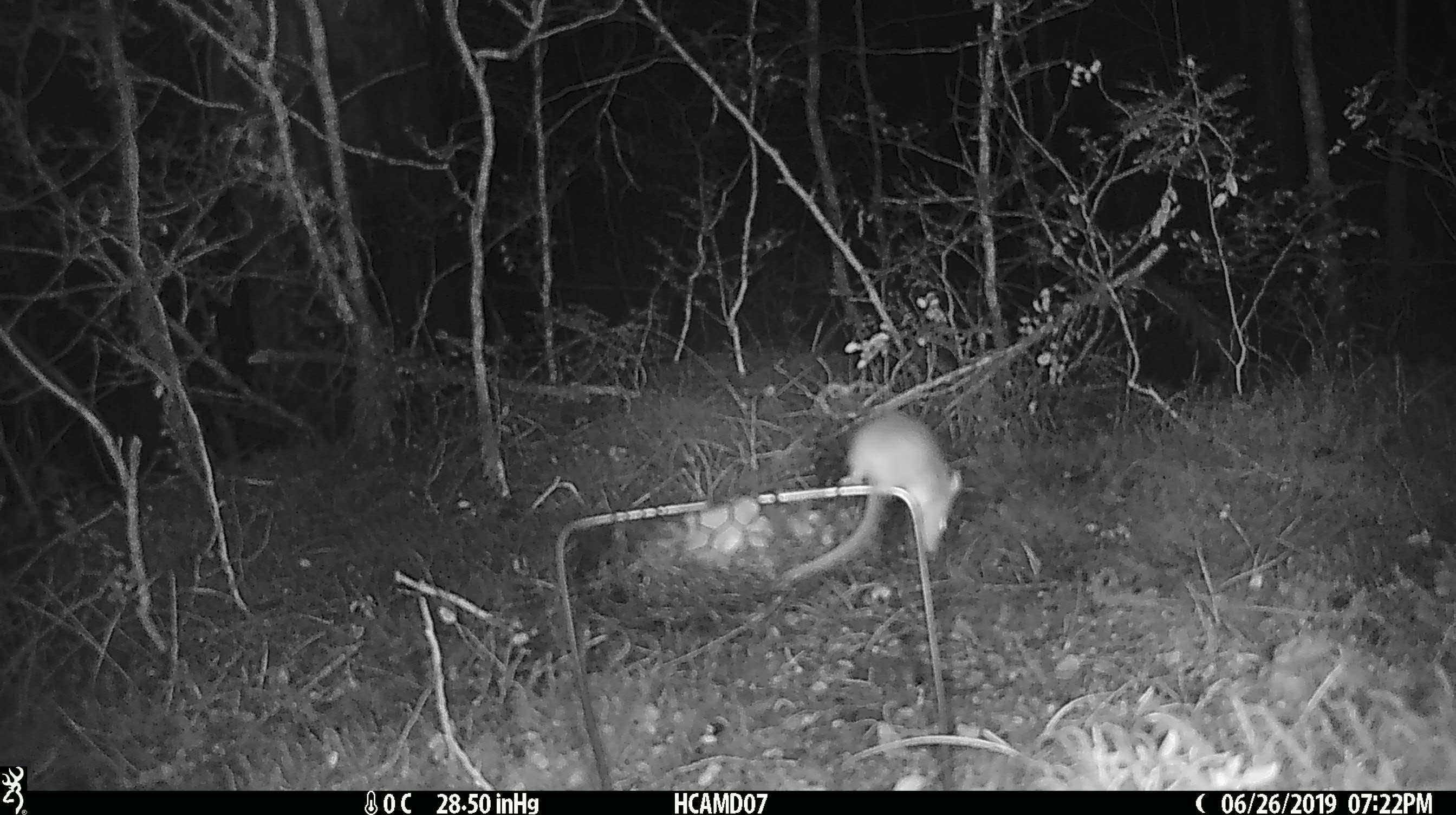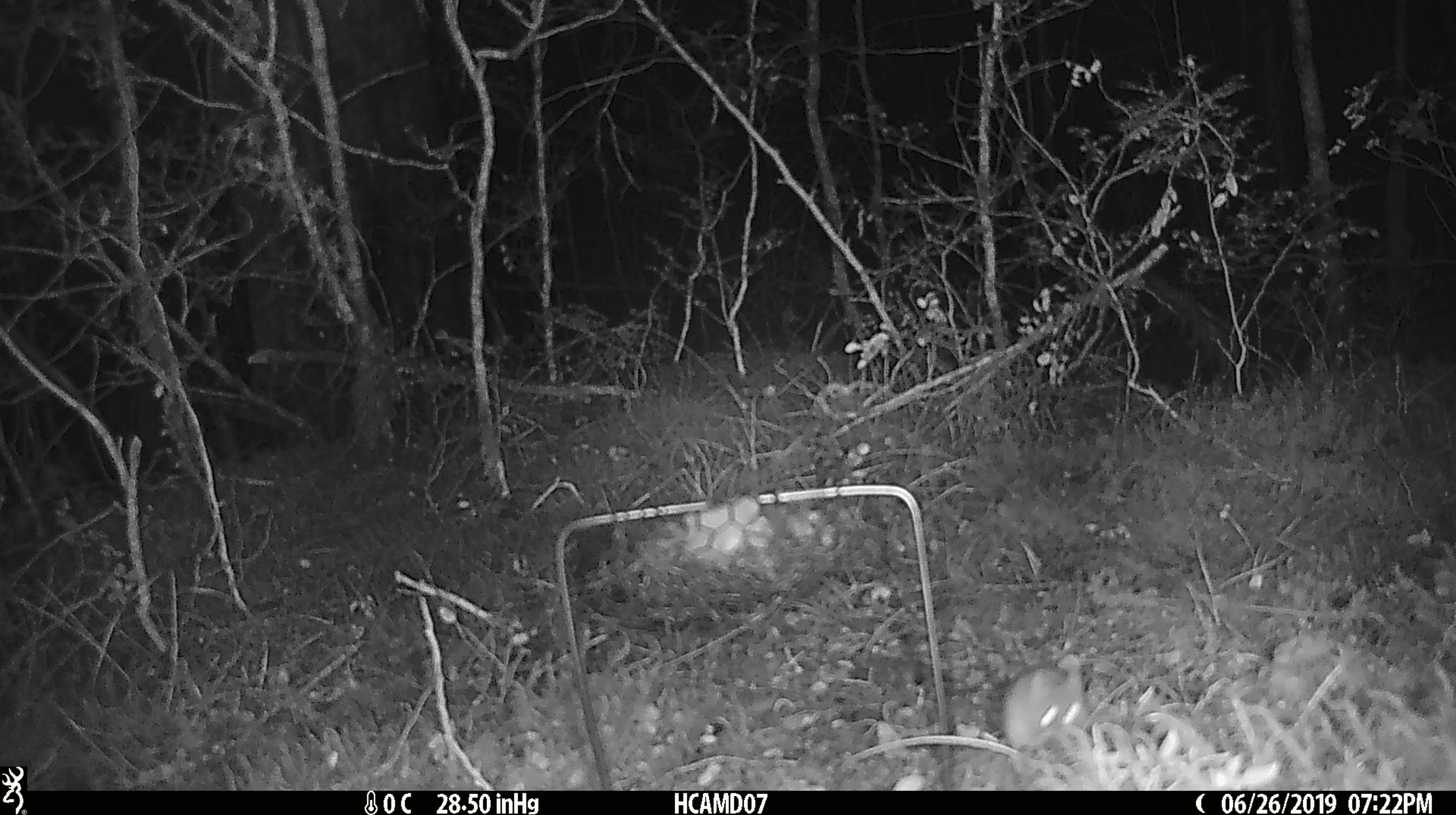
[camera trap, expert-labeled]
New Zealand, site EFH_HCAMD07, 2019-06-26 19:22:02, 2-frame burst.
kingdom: Animalia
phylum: Chordata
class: Mammalia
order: Rodentia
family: Muridae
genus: Mus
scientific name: Mus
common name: mouse